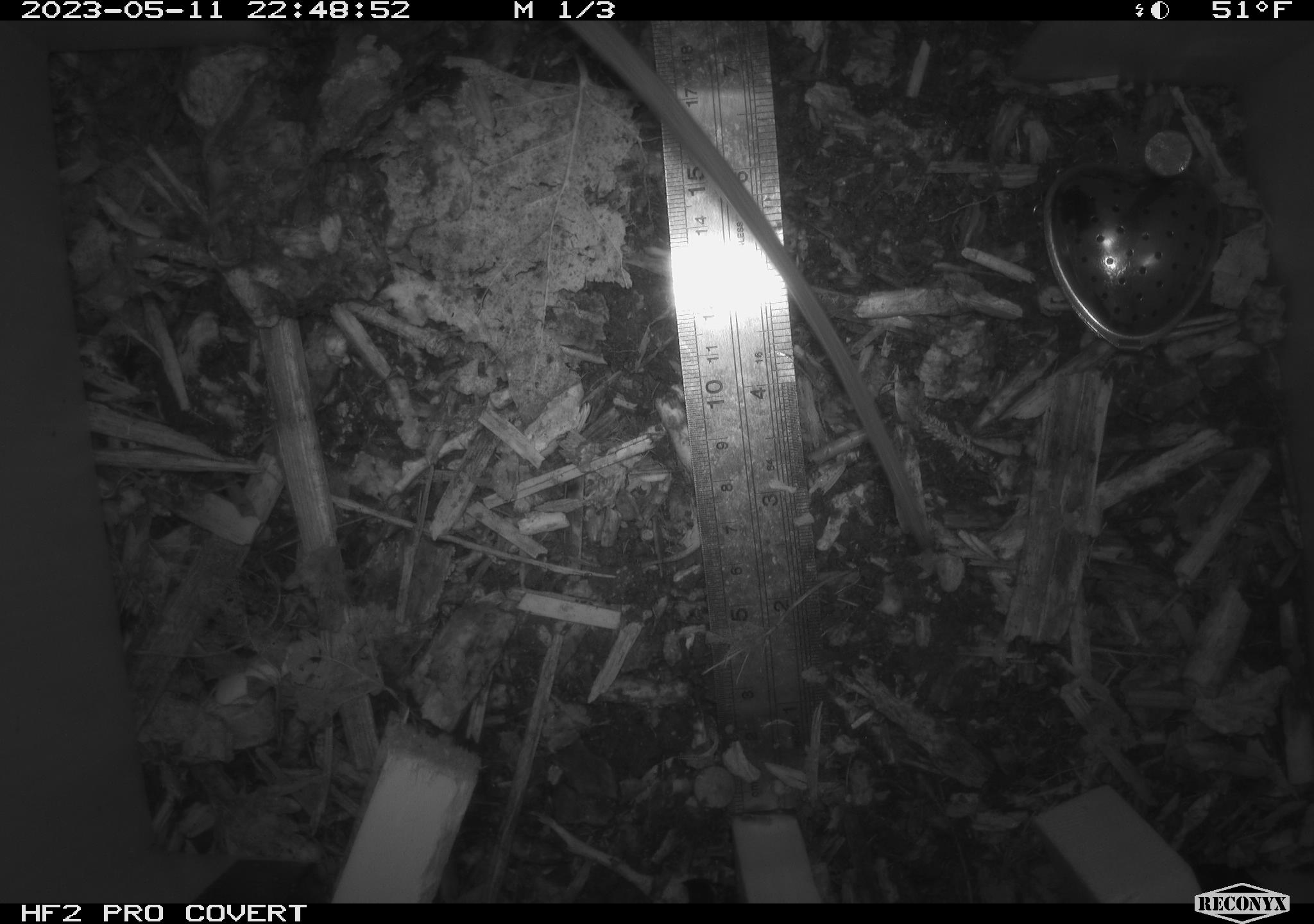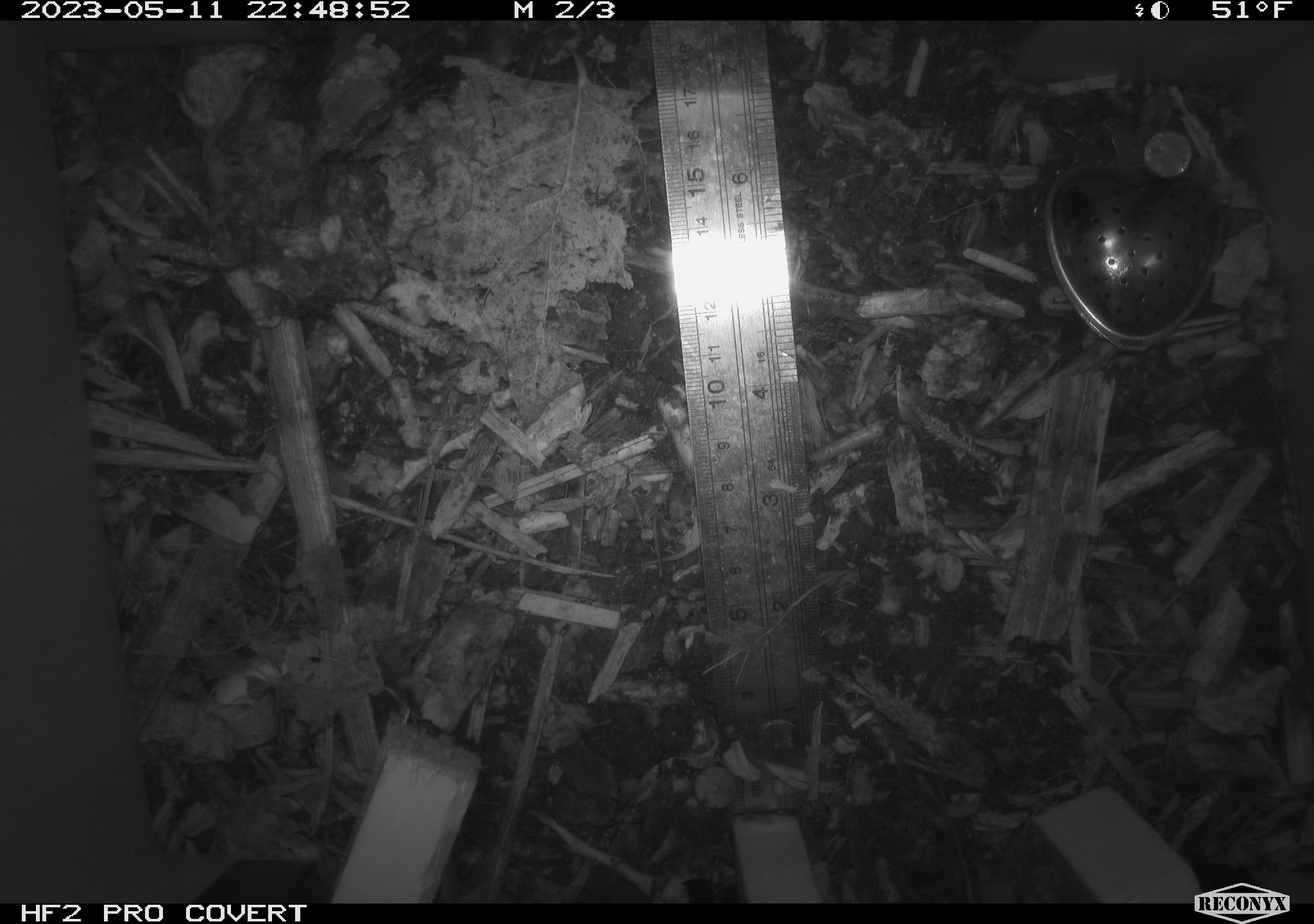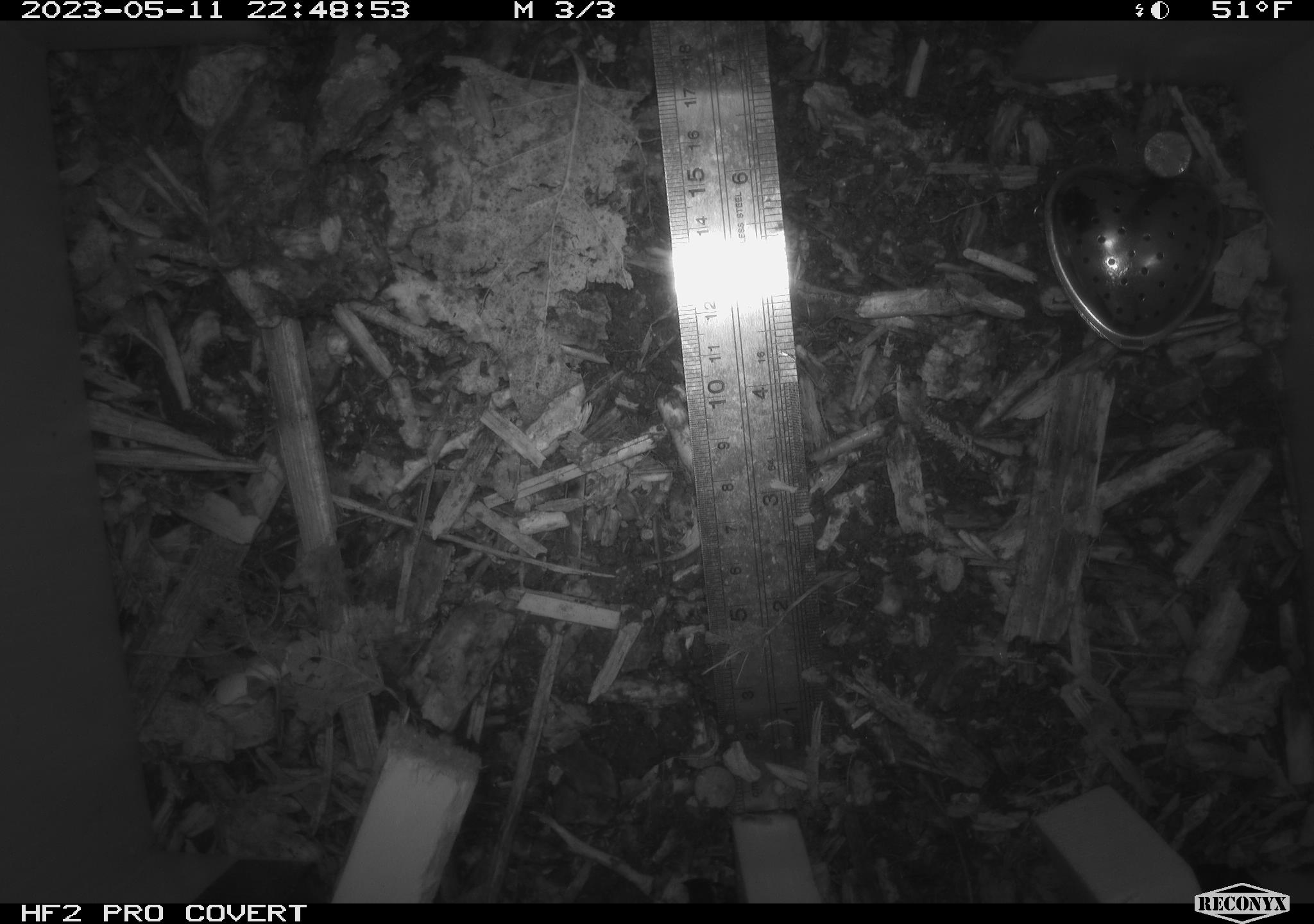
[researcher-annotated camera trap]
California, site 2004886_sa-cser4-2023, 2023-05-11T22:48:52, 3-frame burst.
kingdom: Animalia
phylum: Chordata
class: Mammalia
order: Rodentia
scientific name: Rodentia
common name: woodrat or rat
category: woodrat or rat species